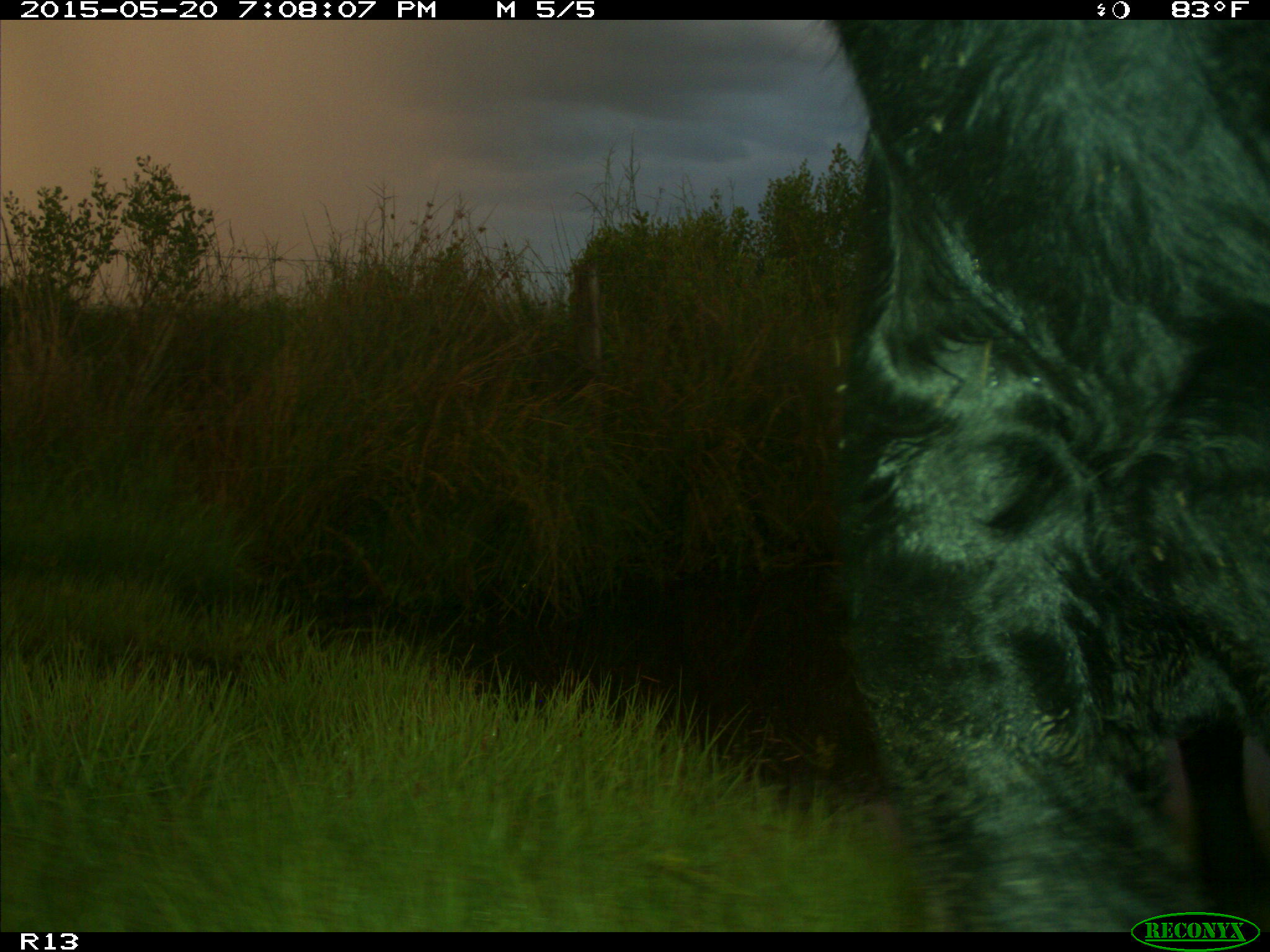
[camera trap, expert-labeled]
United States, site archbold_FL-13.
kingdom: Animalia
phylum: Chordata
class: Mammalia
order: Artiodactyla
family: Bovidae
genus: Bos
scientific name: Bos taurus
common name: domestic cow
Bos taurus (domestic cow).